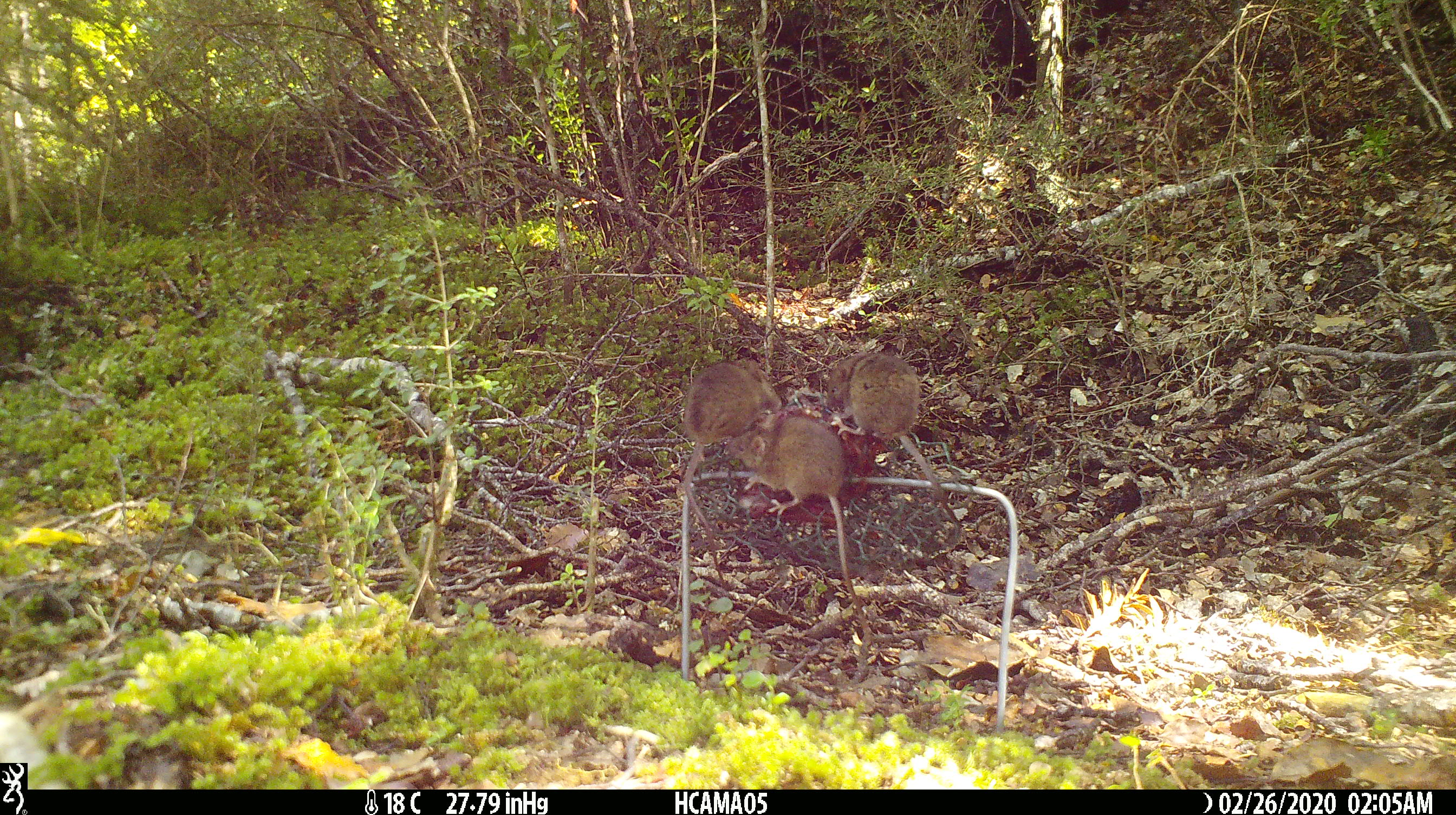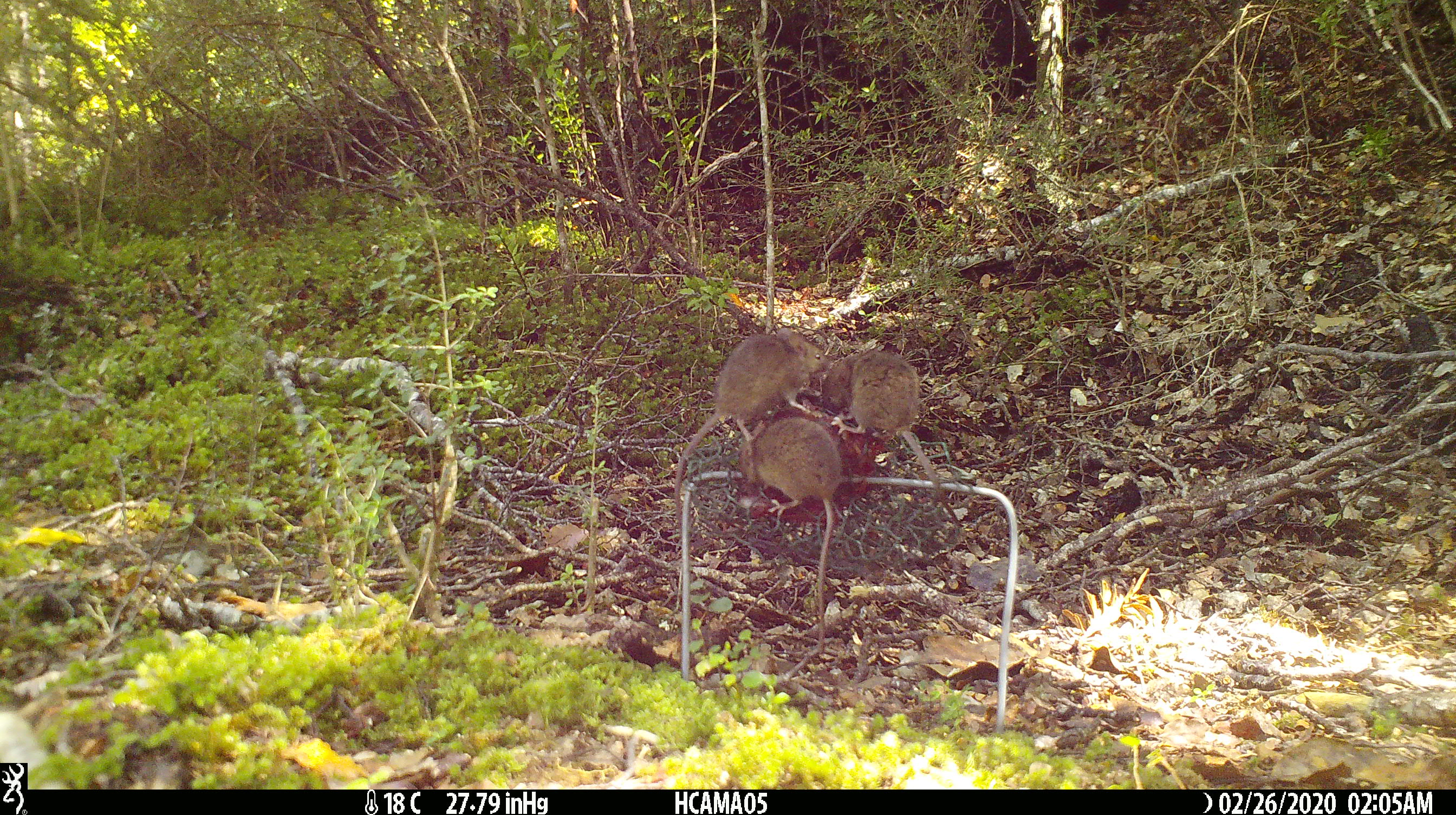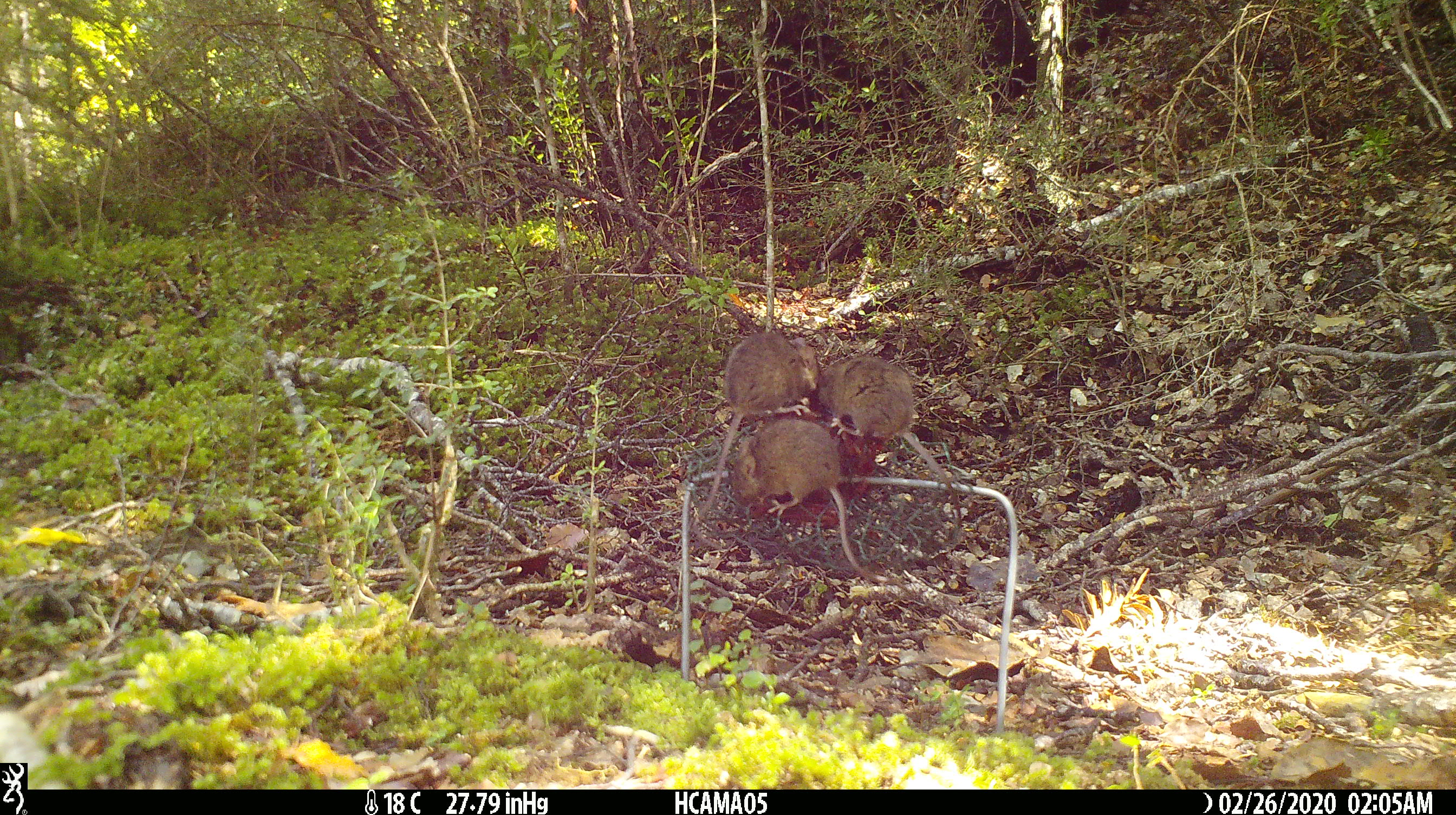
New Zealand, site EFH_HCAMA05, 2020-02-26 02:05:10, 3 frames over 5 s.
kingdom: Animalia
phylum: Chordata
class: Mammalia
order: Rodentia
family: Muridae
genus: Mus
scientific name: Mus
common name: mouse